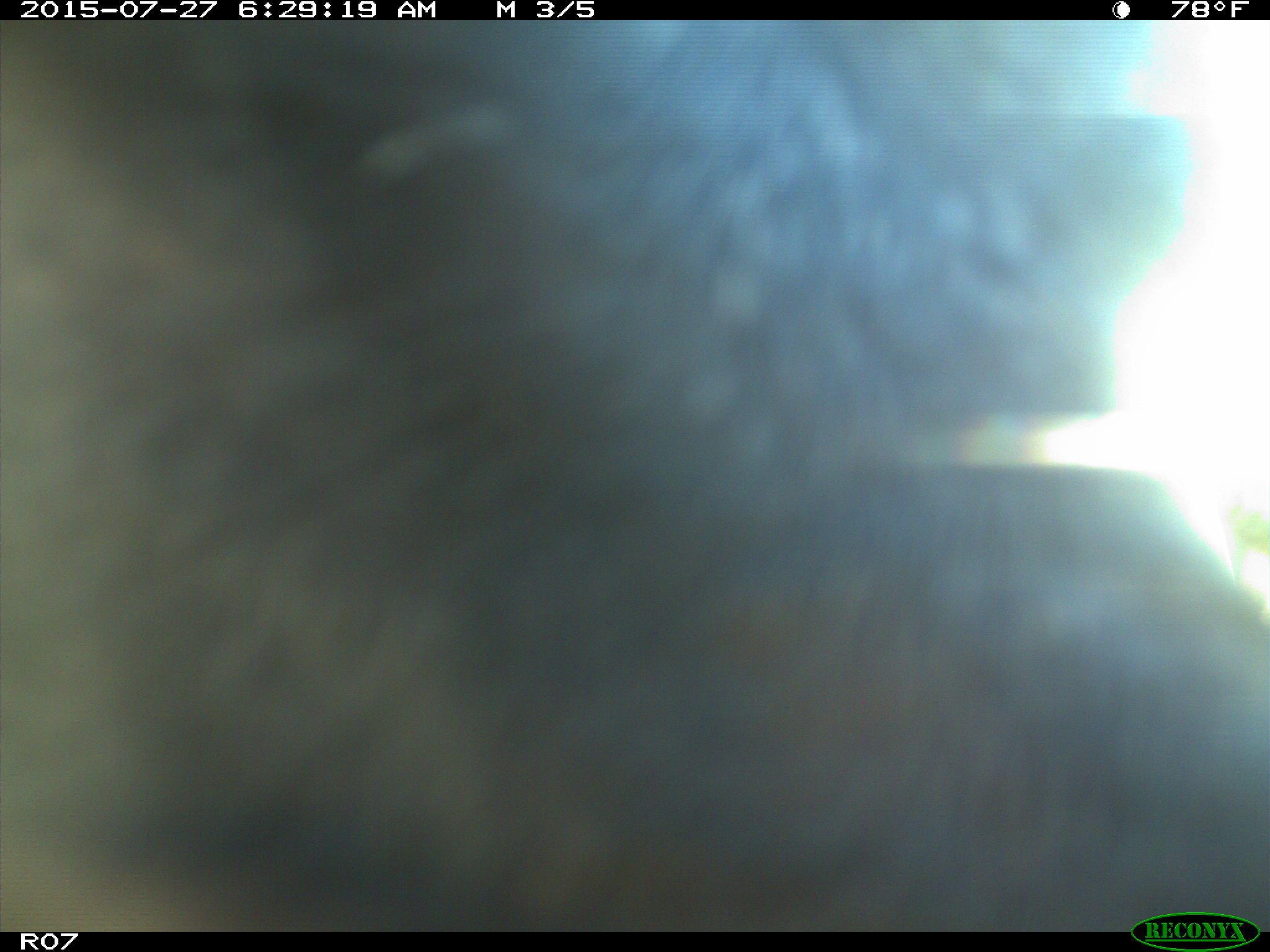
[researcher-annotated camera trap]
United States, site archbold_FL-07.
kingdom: Animalia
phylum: Chordata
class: Mammalia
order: Artiodactyla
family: Bovidae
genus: Bos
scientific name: Bos taurus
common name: domestic cow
Bos taurus (domestic cow).